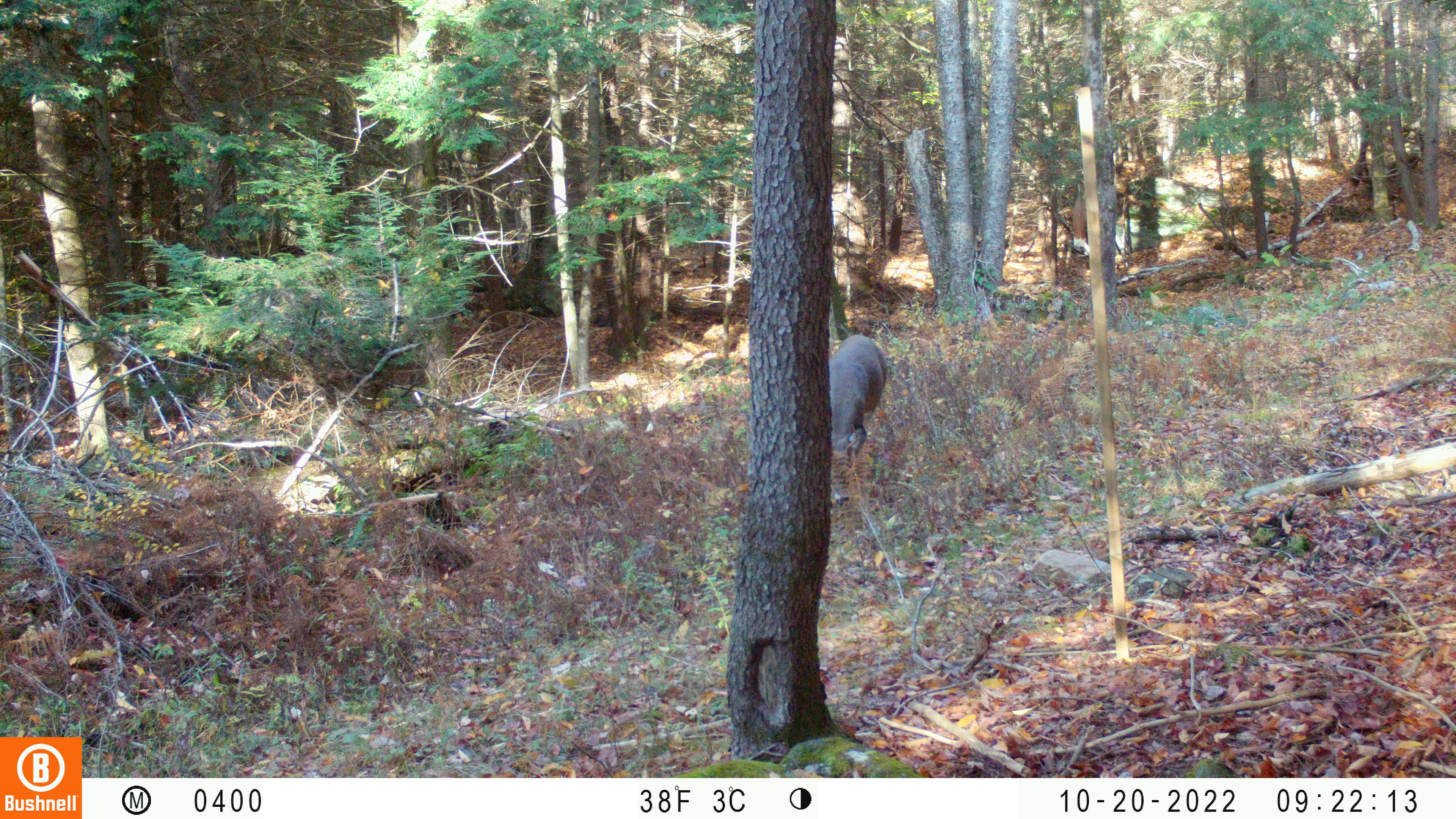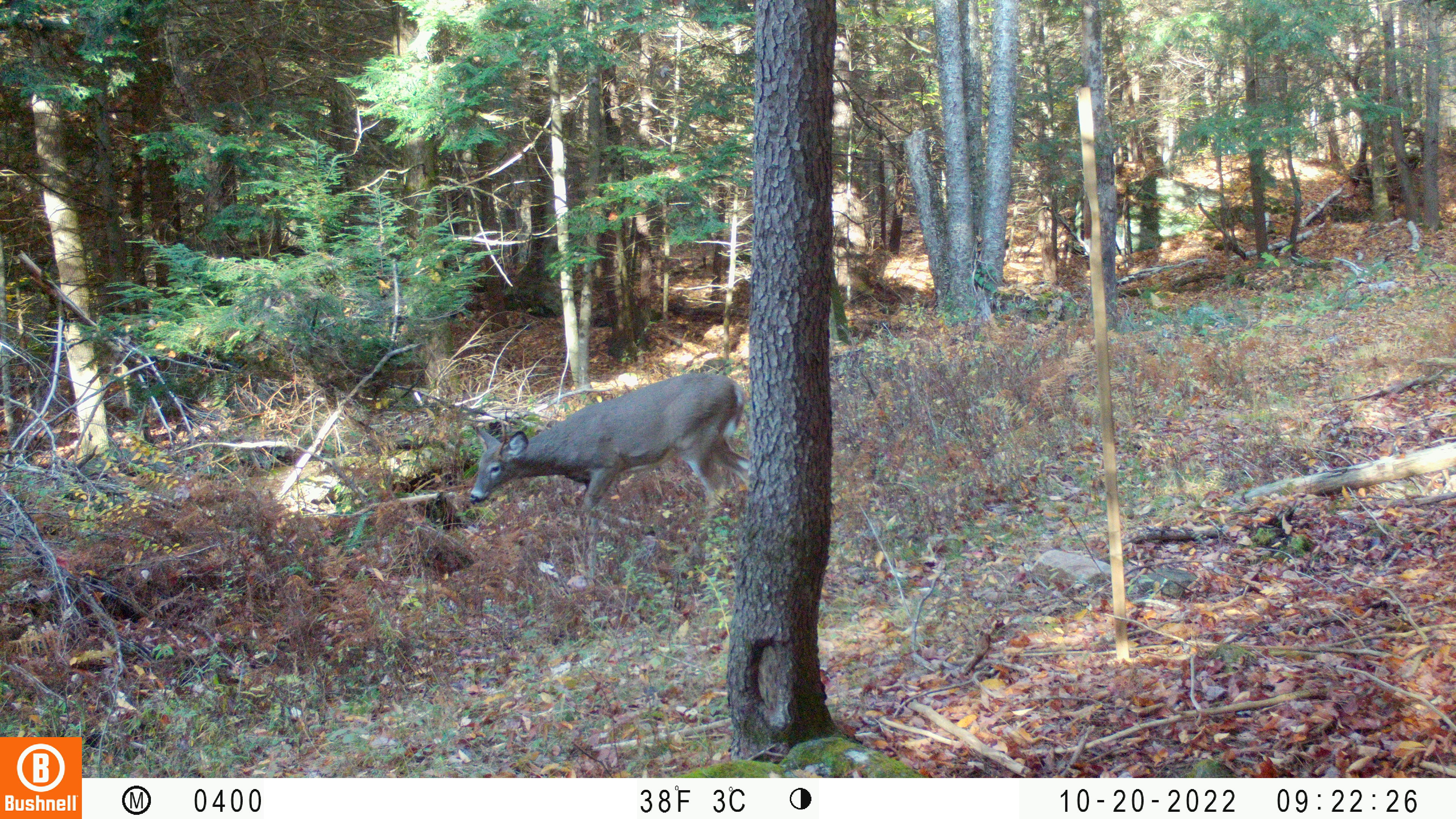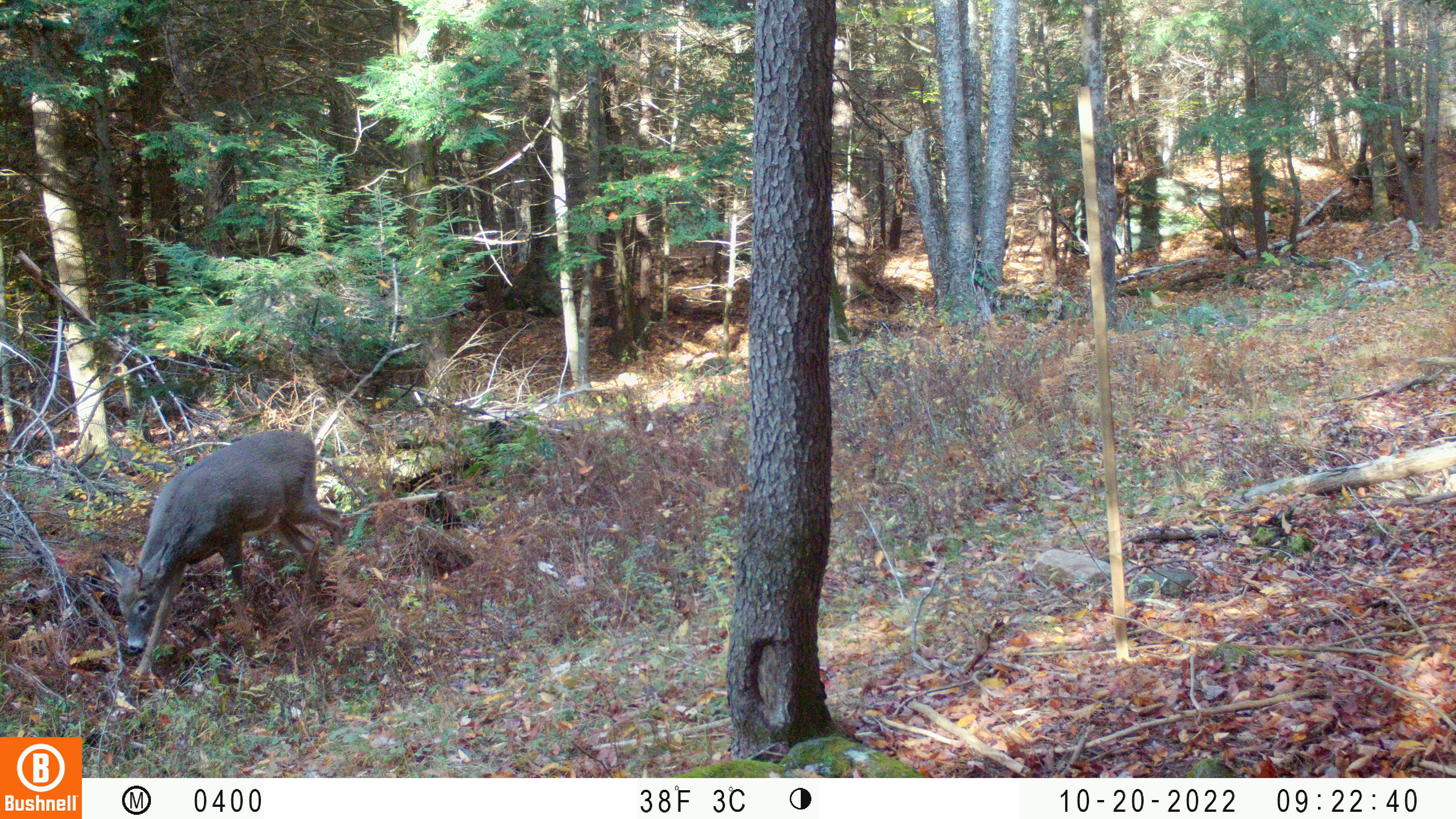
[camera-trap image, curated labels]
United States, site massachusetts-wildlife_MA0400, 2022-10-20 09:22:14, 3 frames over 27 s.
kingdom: Animalia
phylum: Chordata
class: Mammalia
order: Artiodactyla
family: Cervidae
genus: Odocoileus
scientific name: Odocoileus virginianus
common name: white-tailed deer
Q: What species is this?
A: White-tailed deer (Odocoileus virginianus).